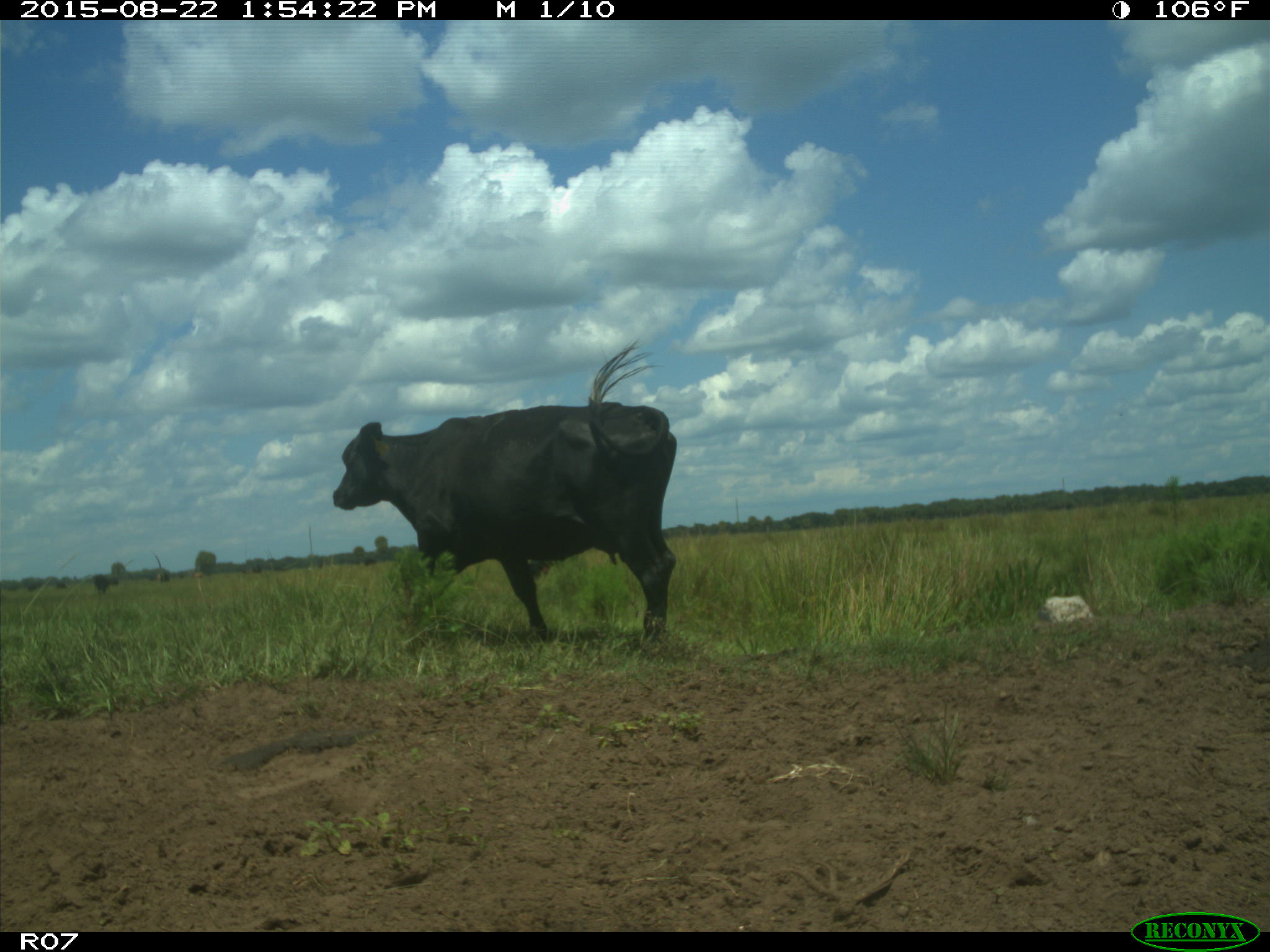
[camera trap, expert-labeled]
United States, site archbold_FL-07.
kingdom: Animalia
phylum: Chordata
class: Mammalia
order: Artiodactyla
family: Bovidae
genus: Bos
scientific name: Bos taurus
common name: domestic cow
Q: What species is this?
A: Bos taurus (domestic cow).